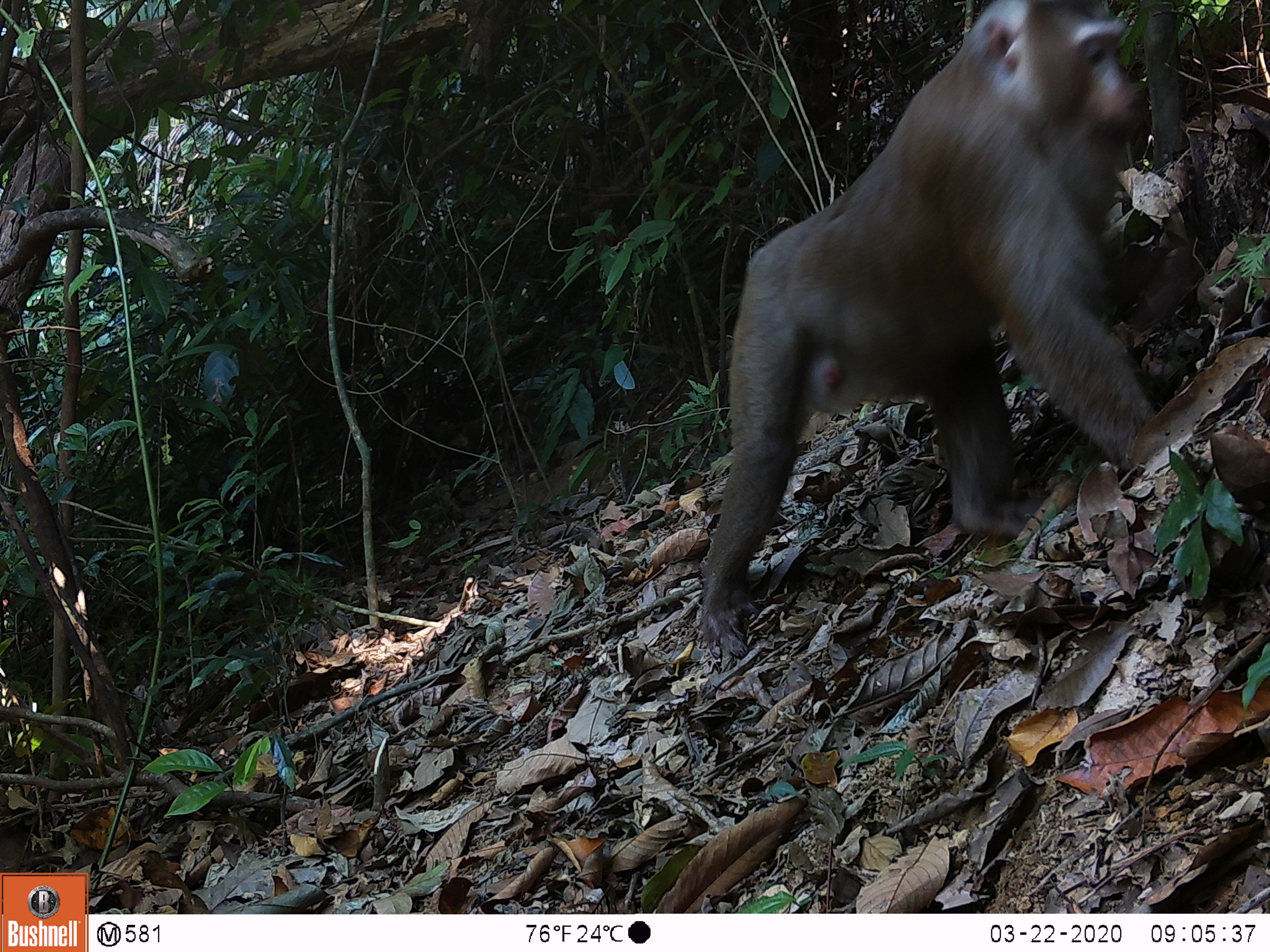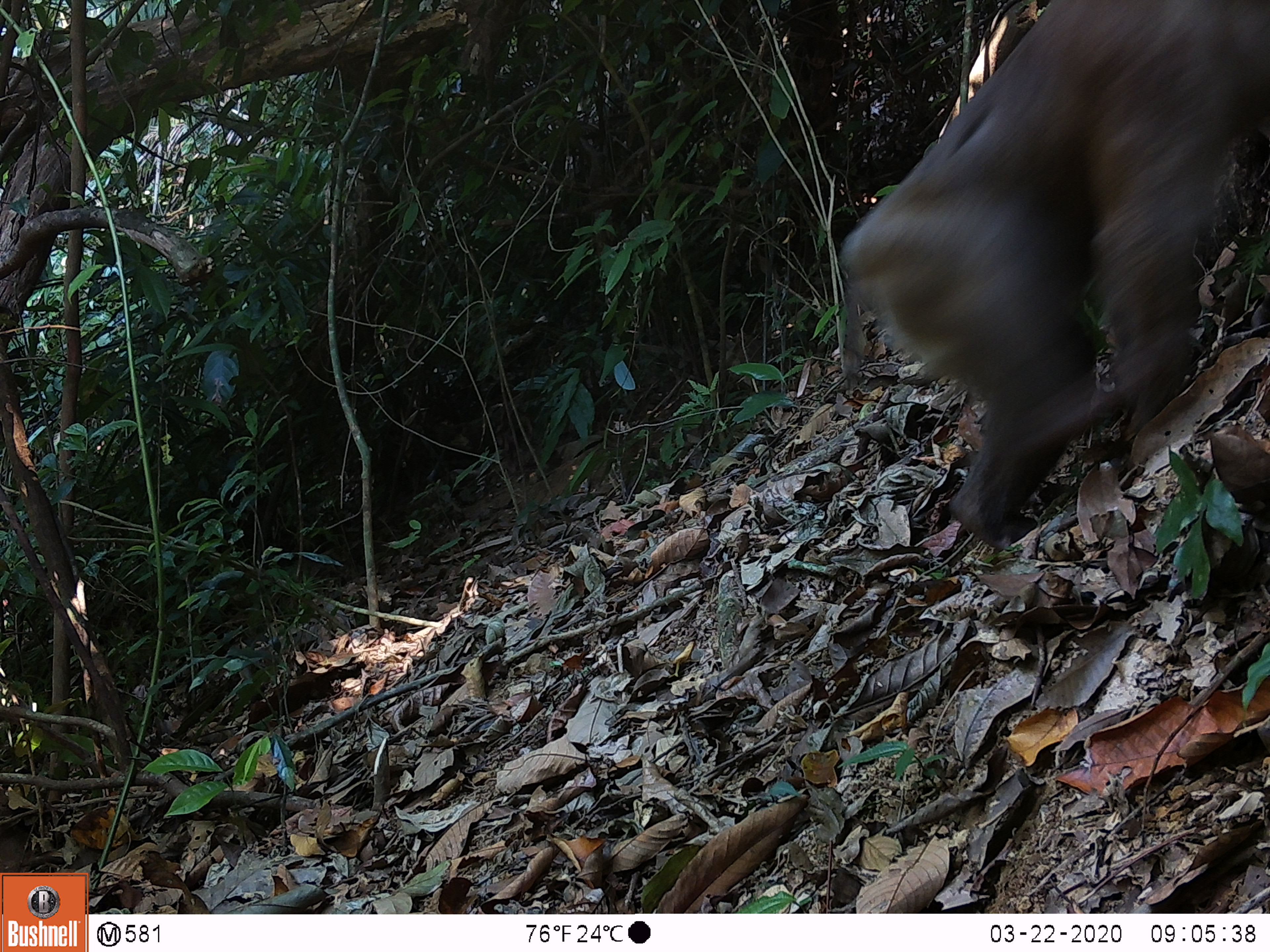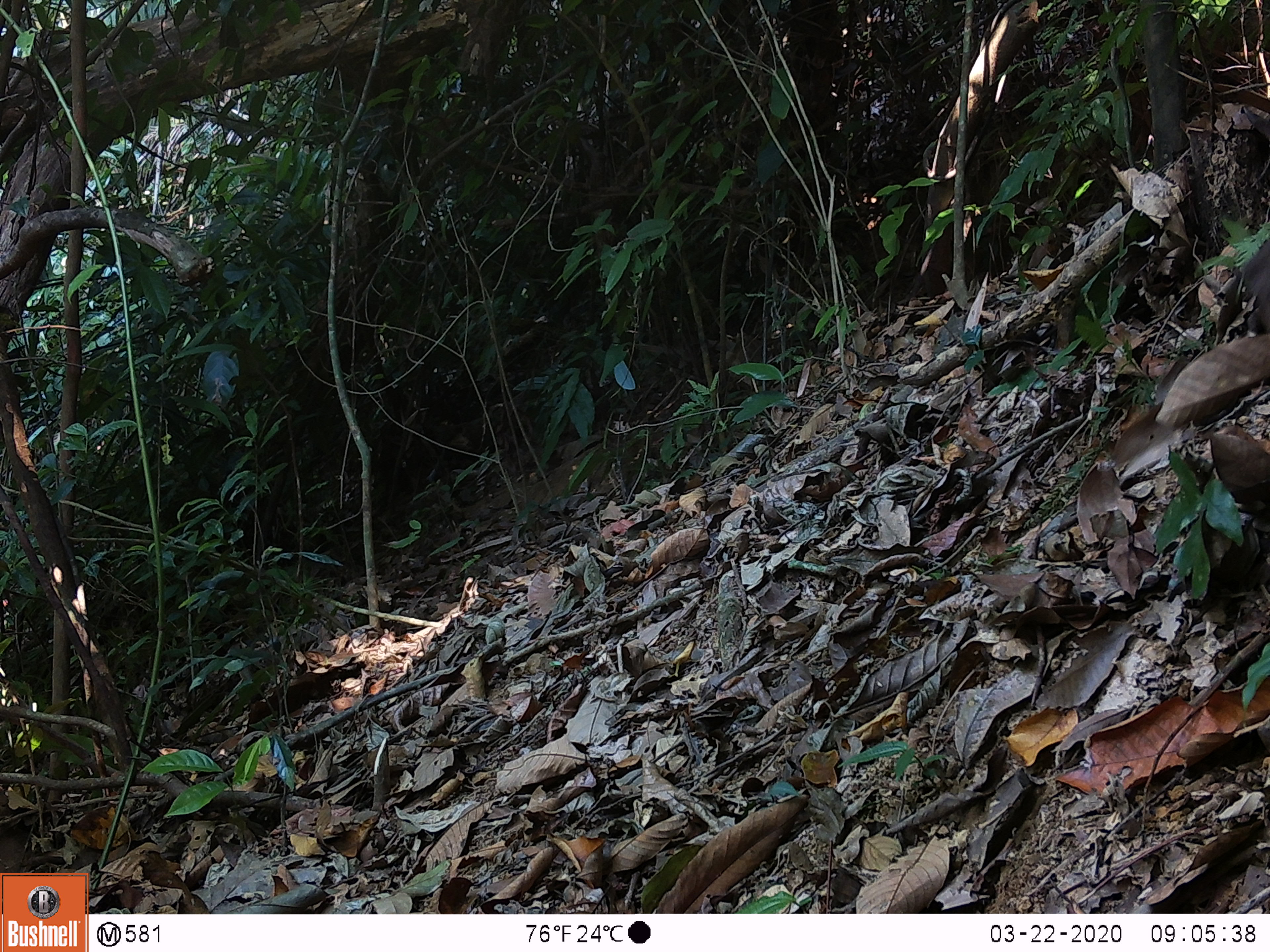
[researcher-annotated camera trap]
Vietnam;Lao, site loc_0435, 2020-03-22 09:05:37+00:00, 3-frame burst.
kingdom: Animalia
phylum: Chordata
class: Mammalia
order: Primates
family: Cercopithecidae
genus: Macaca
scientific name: Macaca nemestrina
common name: pig-tailed macaque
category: pig tailed macaque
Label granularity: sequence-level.